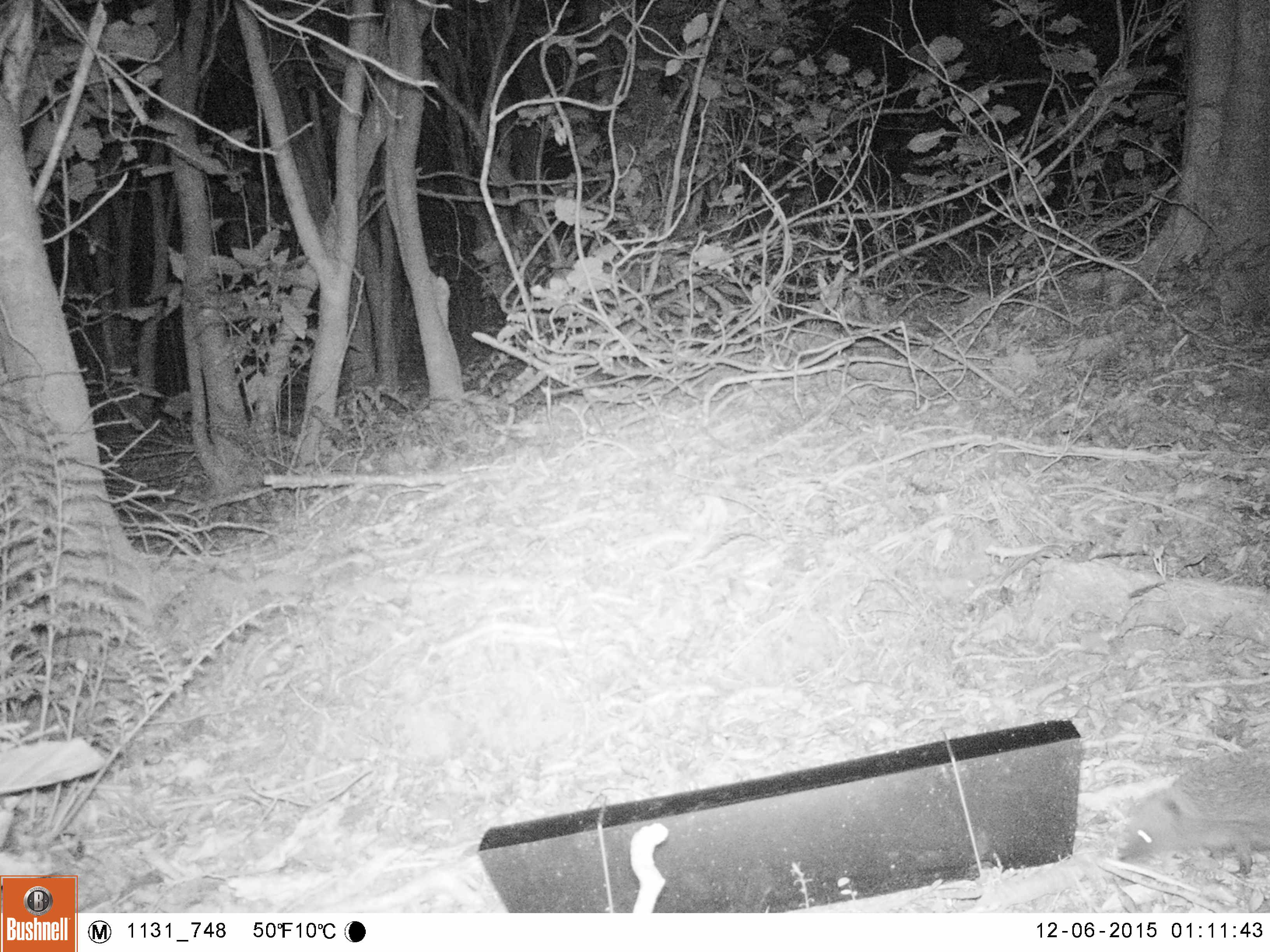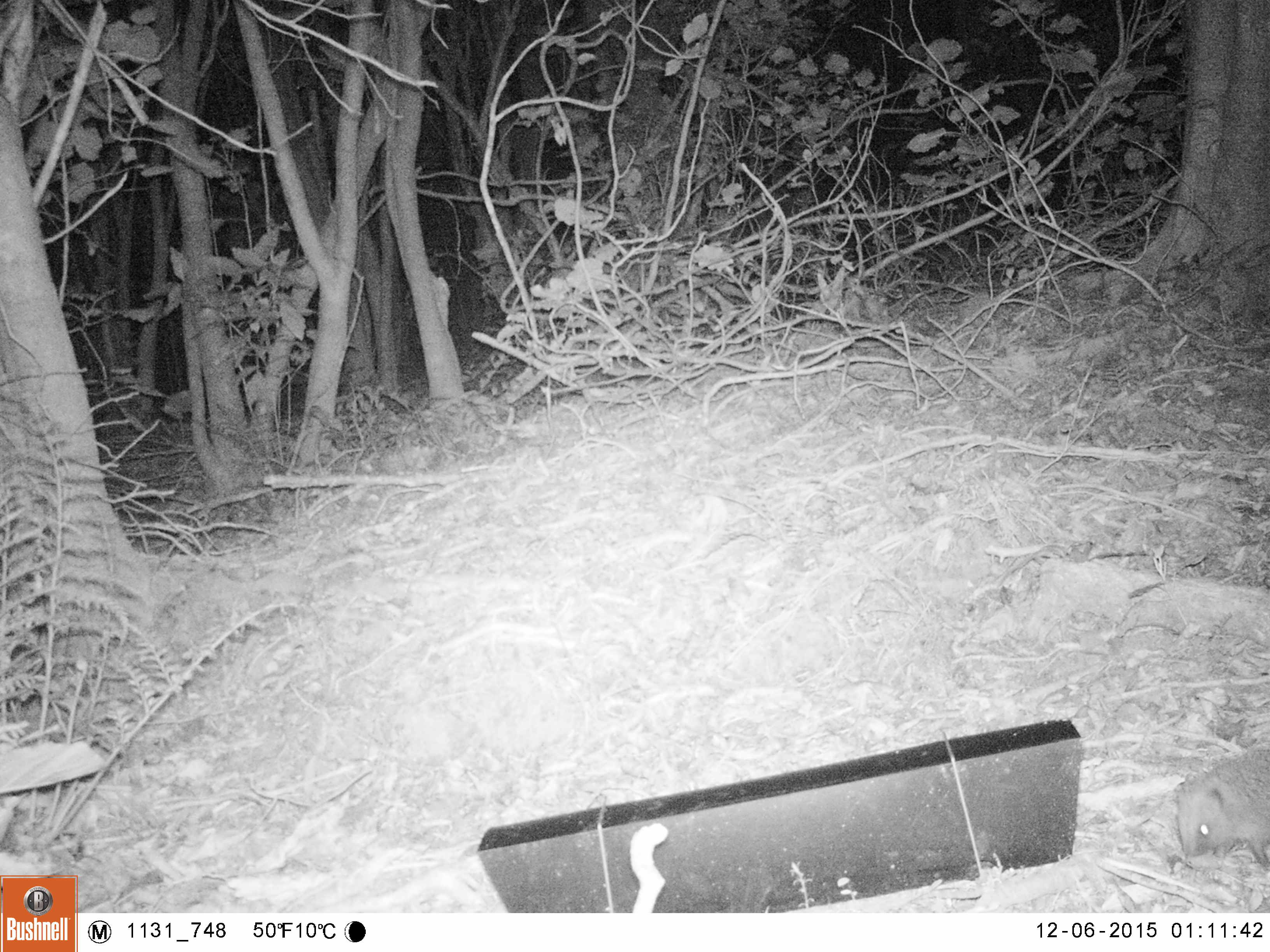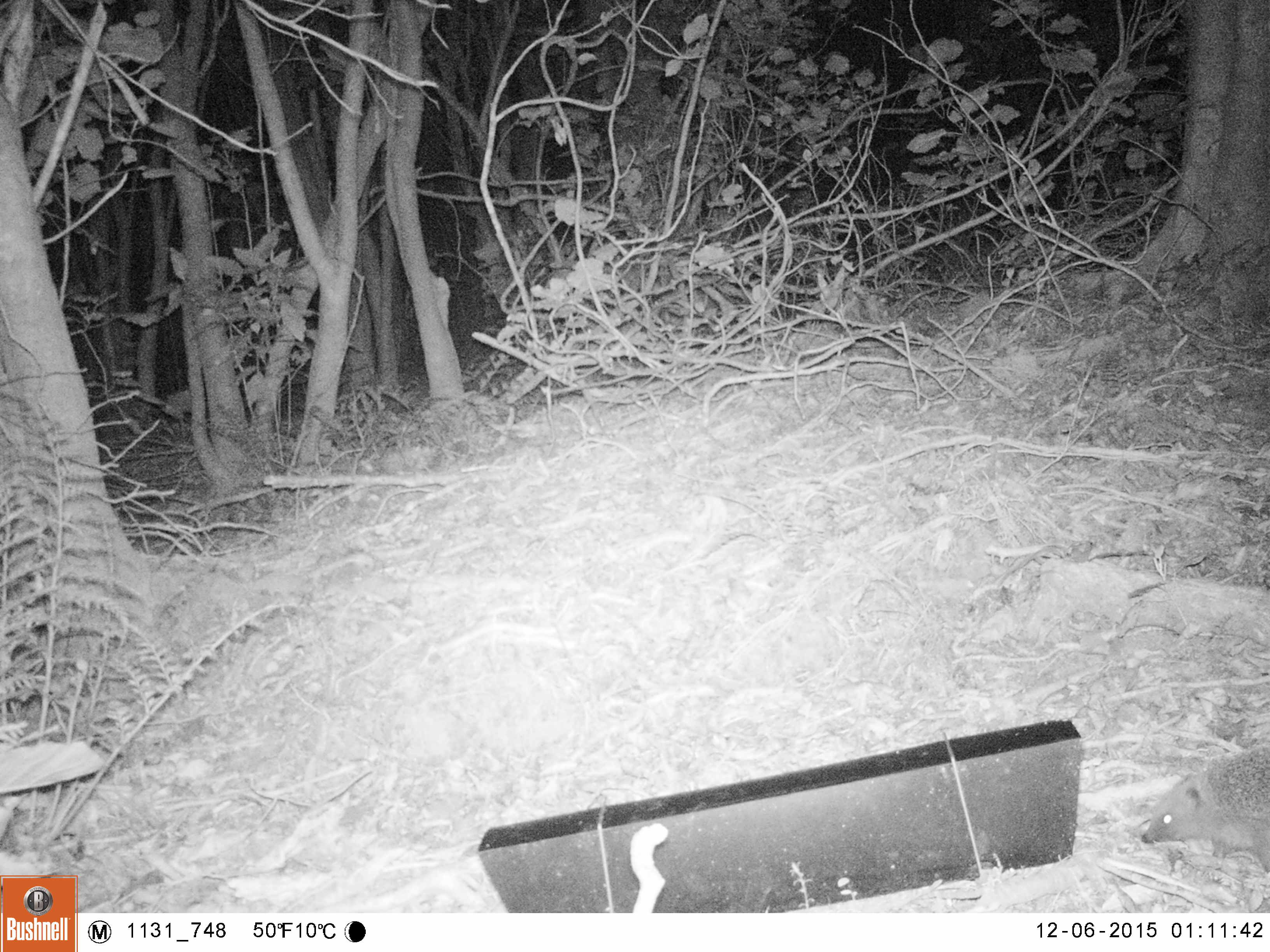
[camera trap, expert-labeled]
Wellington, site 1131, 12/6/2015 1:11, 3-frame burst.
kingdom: Animalia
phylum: Chordata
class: Mammalia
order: Eulipotyphla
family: Erinaceidae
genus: Erinaceus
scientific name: Erinaceus europaeus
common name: hedgehog